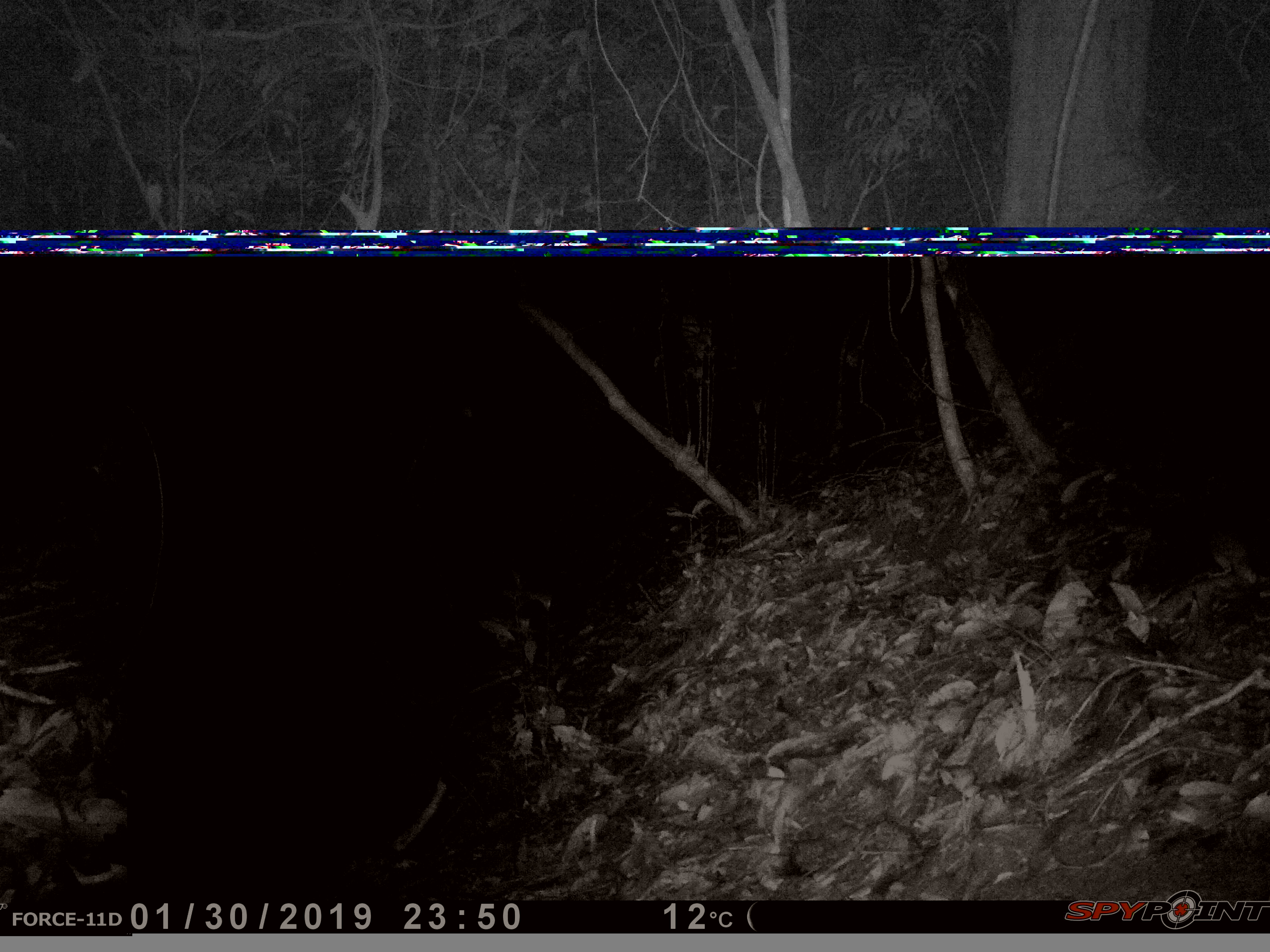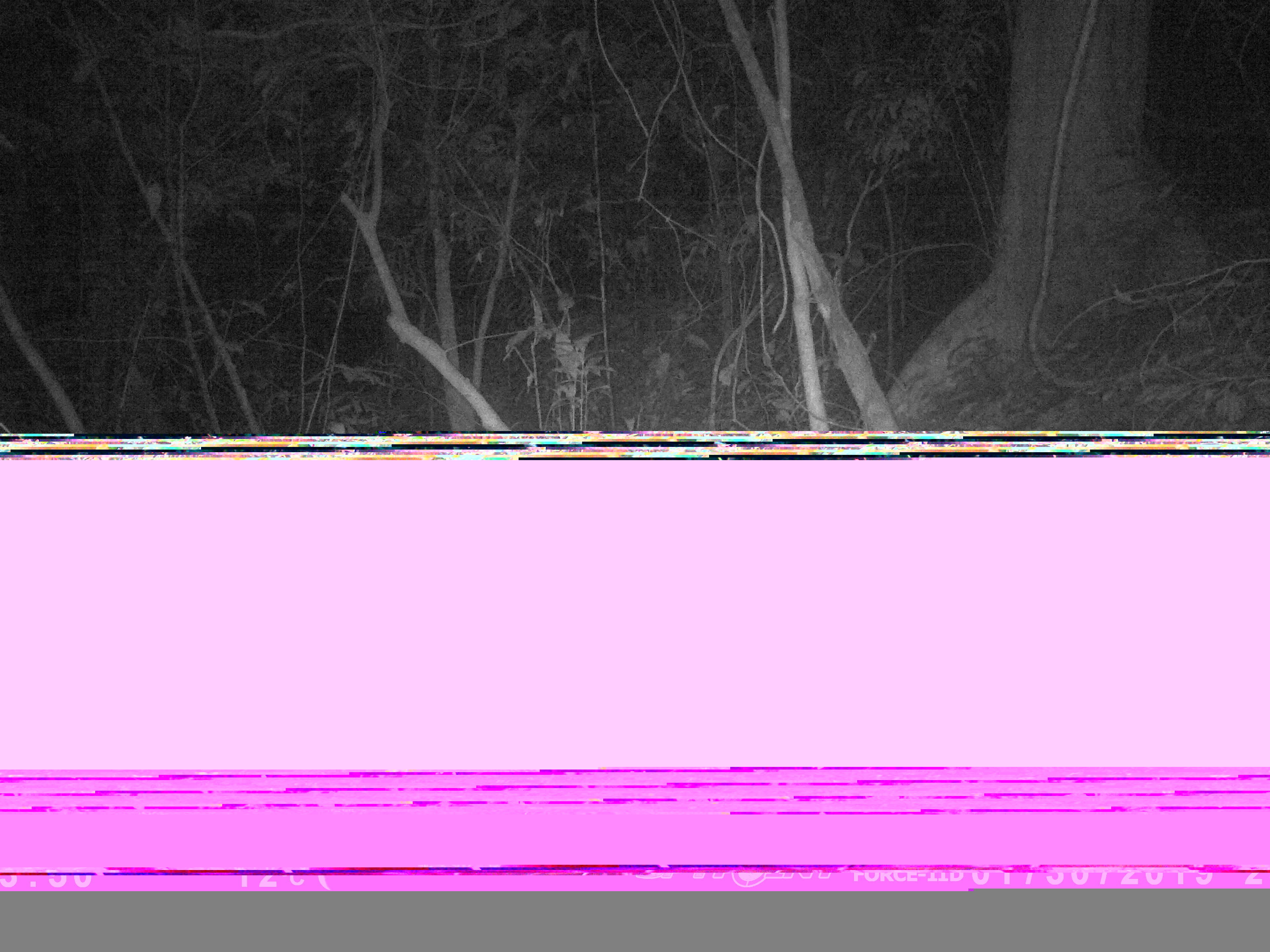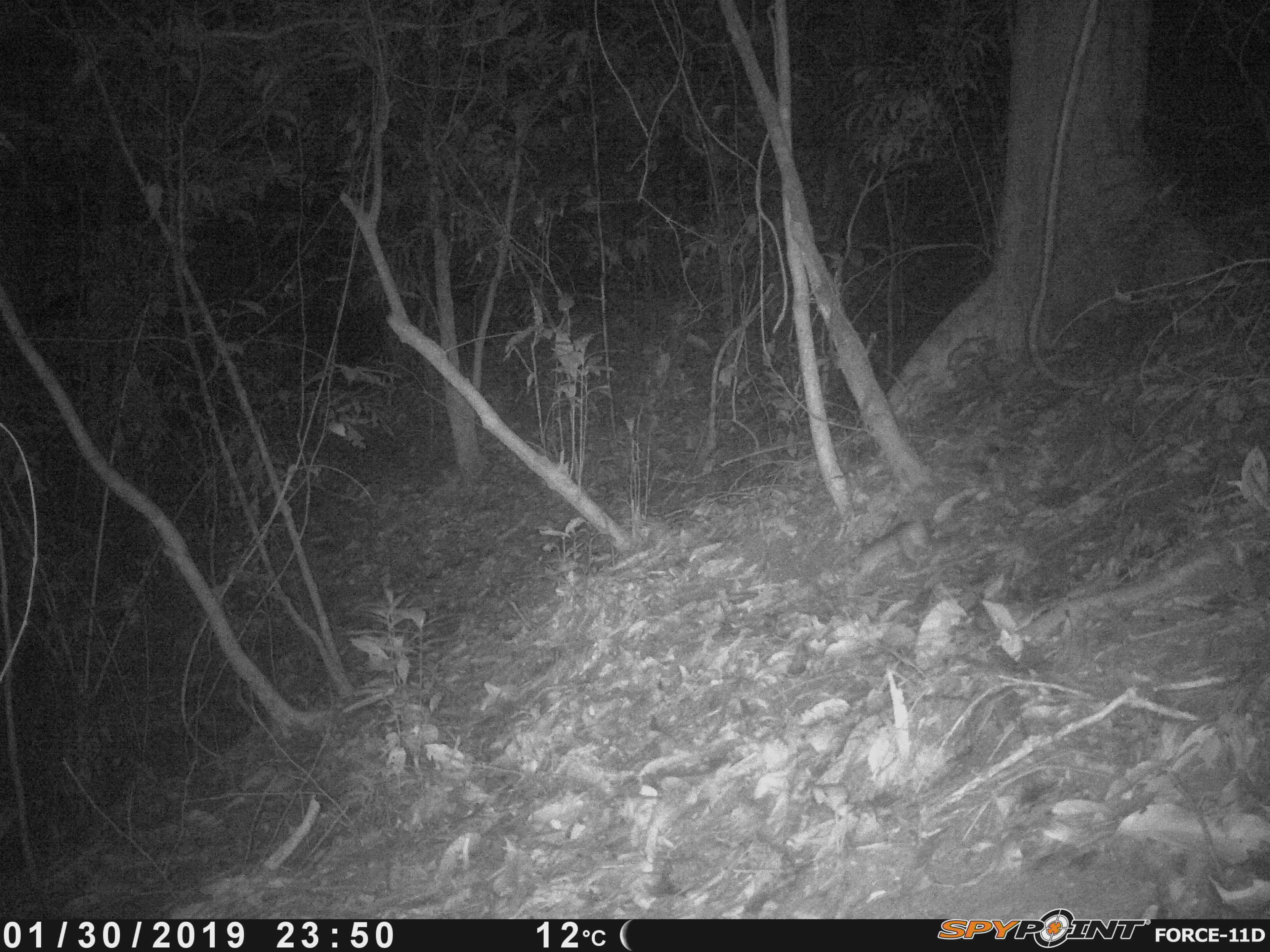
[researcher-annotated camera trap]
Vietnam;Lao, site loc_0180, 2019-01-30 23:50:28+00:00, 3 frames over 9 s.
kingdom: Animalia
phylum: Chordata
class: Mammalia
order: Rodentia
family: Muridae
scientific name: Muridae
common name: old-world mice and rats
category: unidentified murid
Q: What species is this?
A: Unidentified murid (old-world mice and rats) (Muridae).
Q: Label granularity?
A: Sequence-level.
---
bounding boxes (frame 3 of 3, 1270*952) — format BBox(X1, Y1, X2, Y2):
unidentified murid: BBox(853, 521, 936, 584)